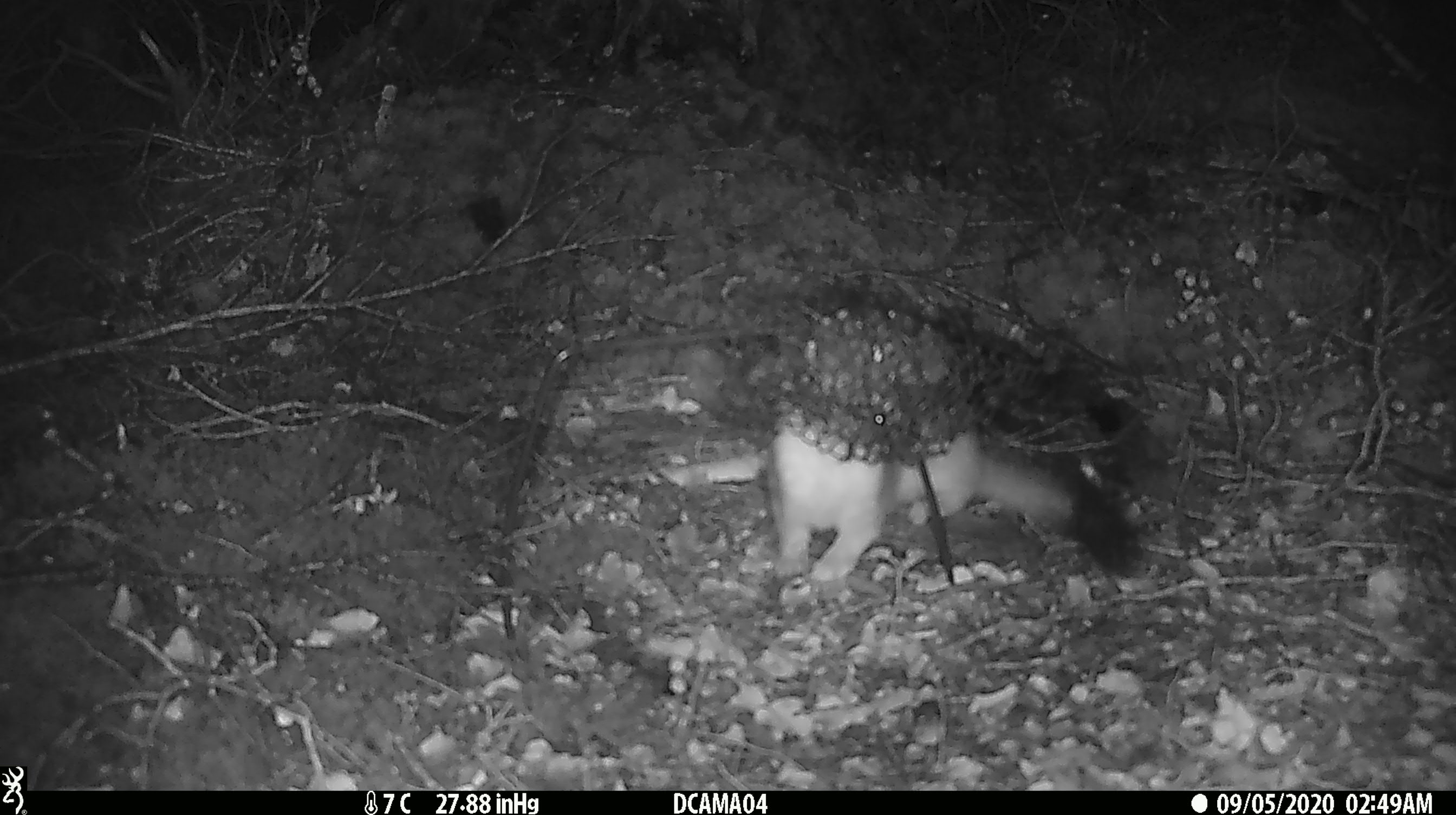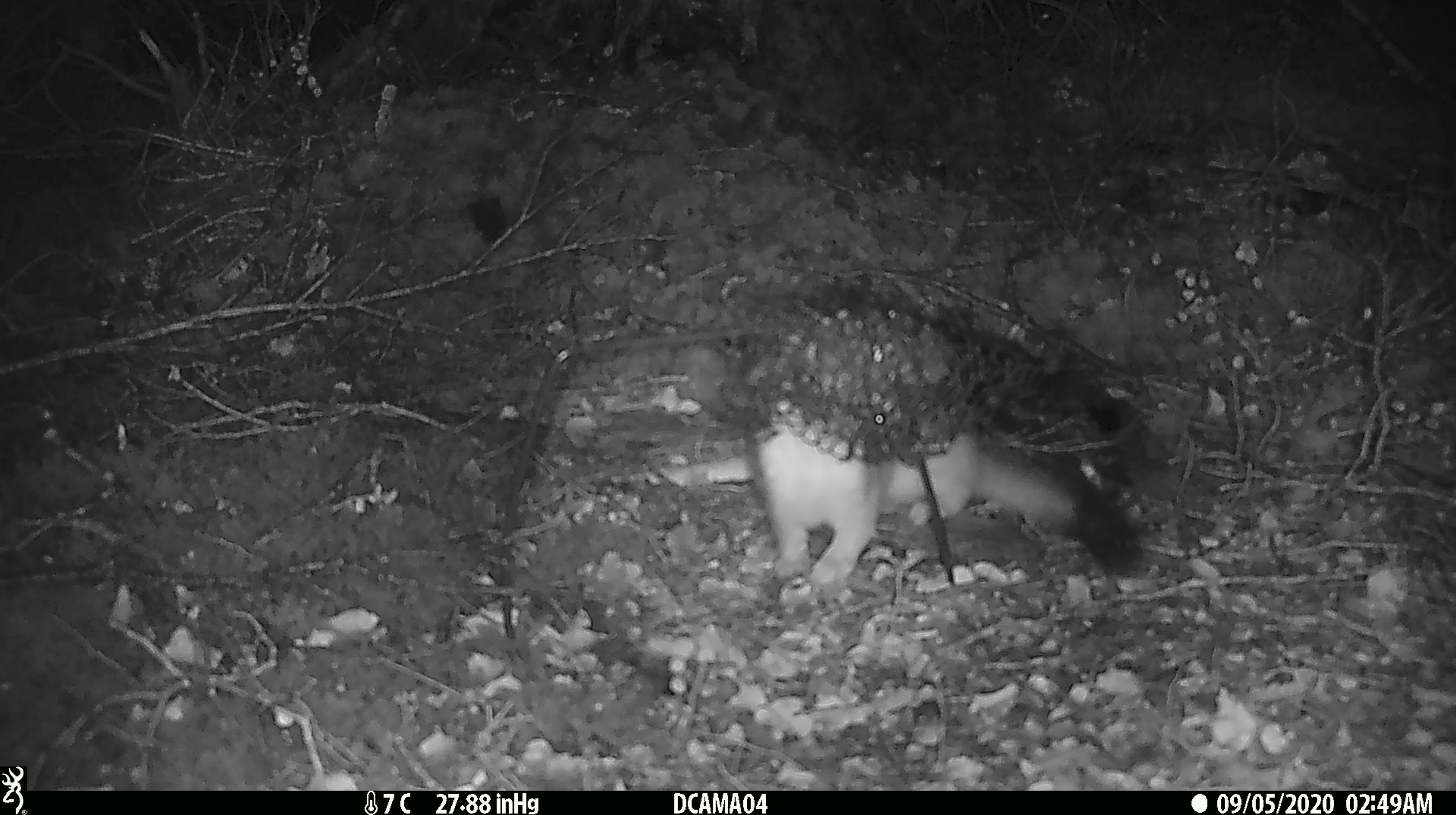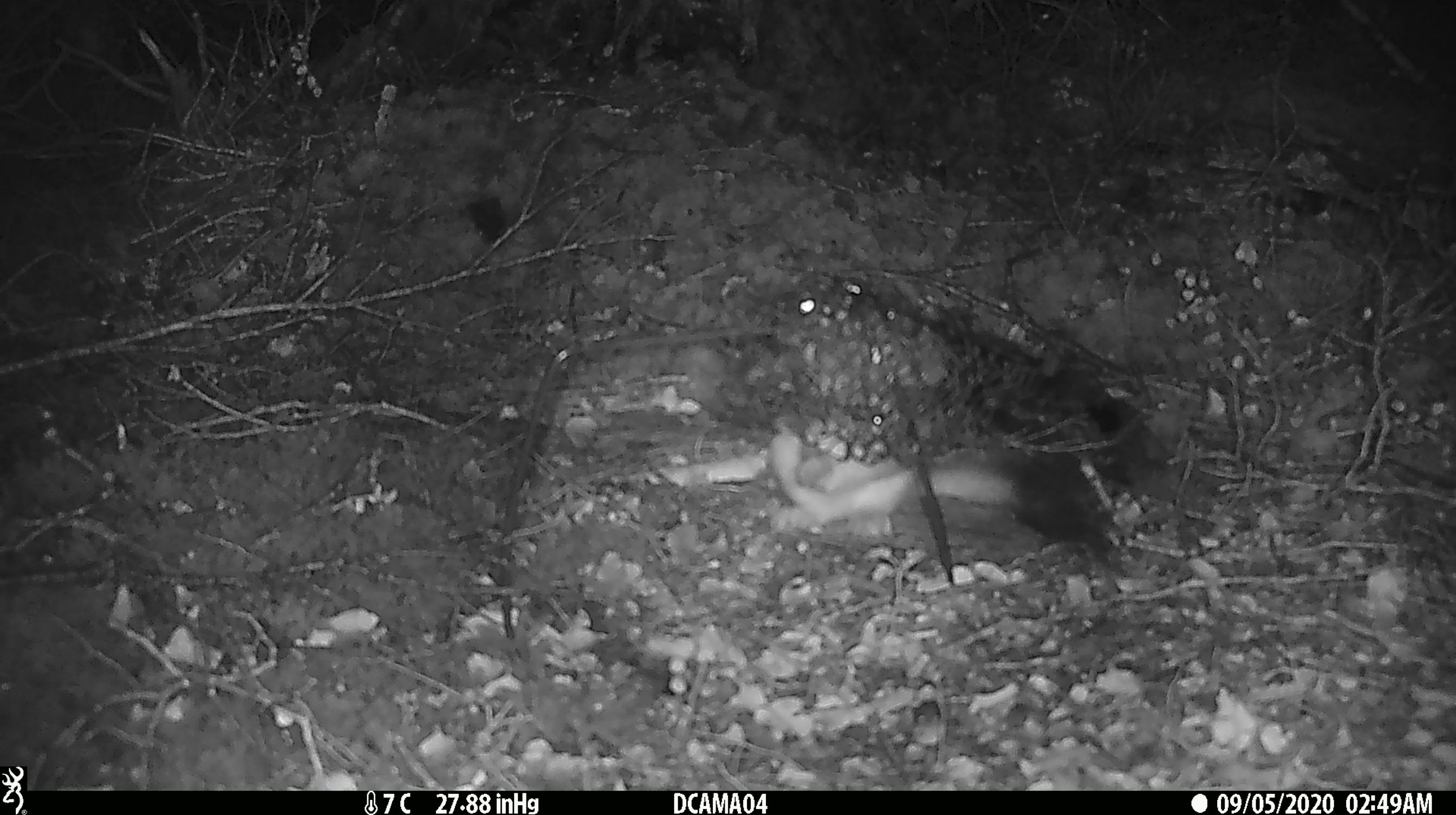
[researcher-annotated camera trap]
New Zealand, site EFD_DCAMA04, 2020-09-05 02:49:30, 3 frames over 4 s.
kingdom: Animalia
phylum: Chordata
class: Mammalia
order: Carnivora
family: Mustelidae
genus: Mustela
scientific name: Mustela erminea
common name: stoat